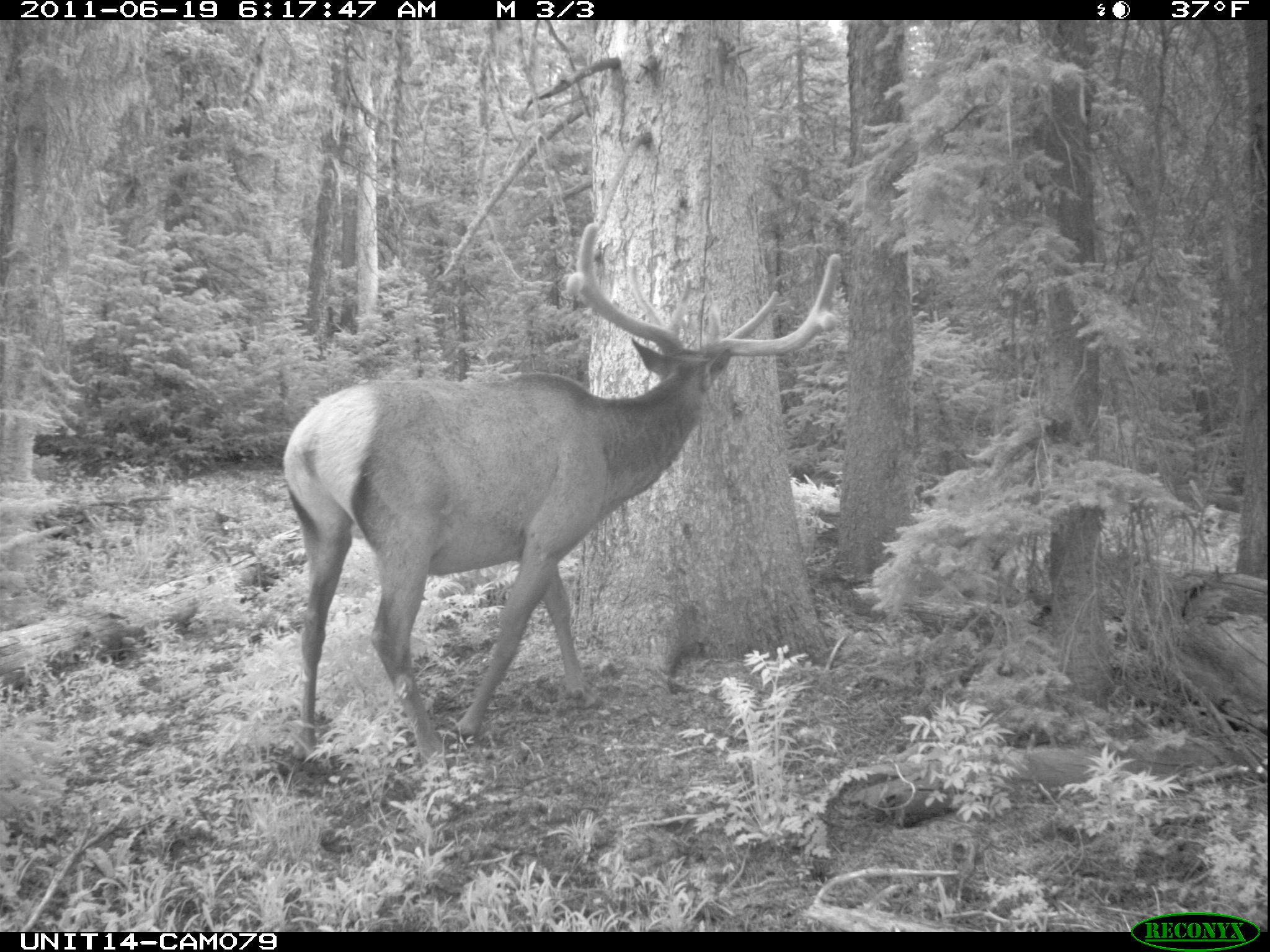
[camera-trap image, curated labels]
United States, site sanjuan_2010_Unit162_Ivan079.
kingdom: Animalia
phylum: Chordata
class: Mammalia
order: Artiodactyla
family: Cervidae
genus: Cervus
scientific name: Cervus elaphus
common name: red deer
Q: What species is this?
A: Cervus elaphus (red deer).